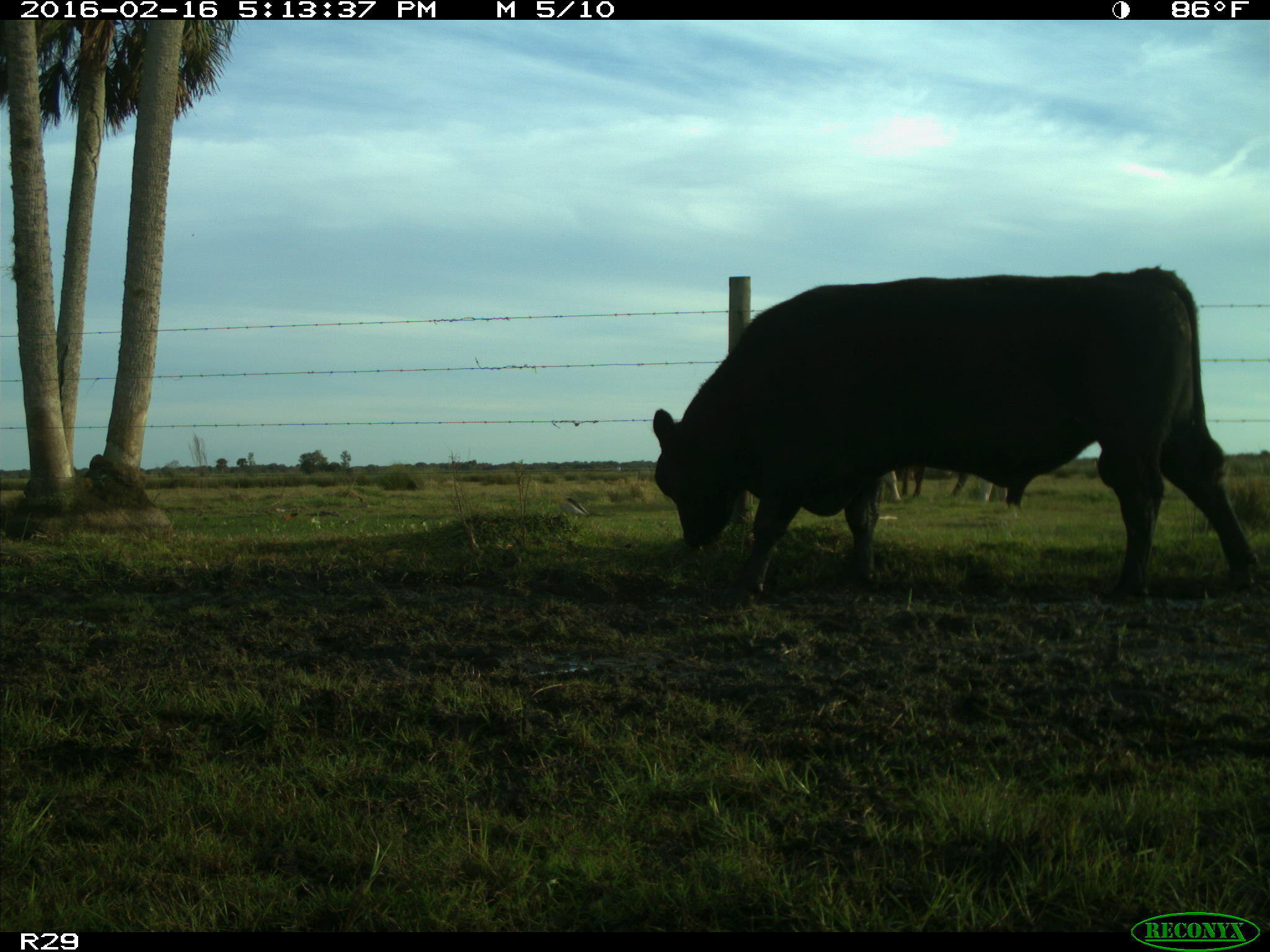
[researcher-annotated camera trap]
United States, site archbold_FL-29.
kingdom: Animalia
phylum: Chordata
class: Mammalia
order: Artiodactyla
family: Bovidae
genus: Bos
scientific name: Bos taurus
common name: domestic cow